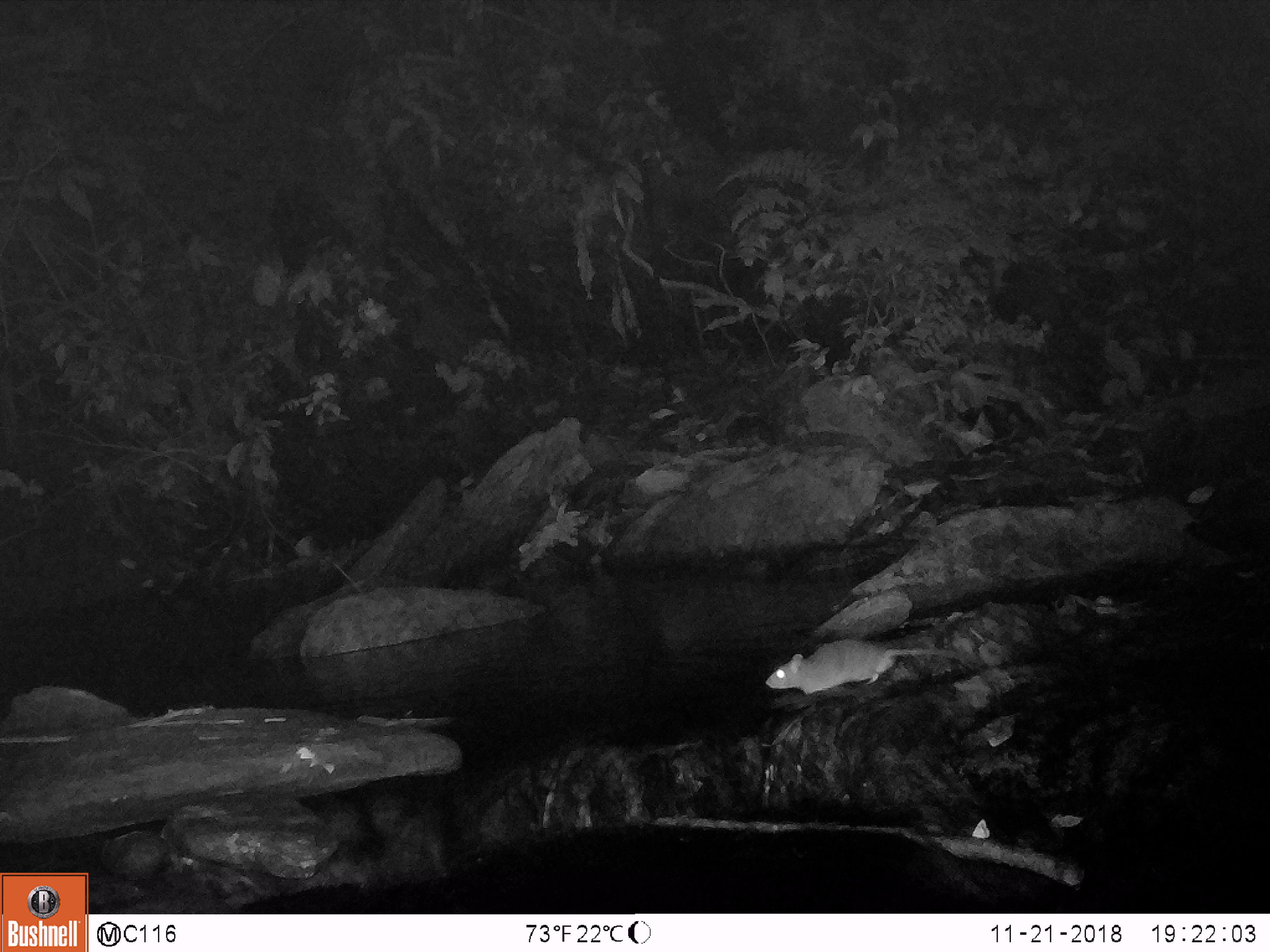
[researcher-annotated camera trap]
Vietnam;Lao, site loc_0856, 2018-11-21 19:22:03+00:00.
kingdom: Animalia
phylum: Chordata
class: Mammalia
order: Rodentia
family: Muridae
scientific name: Muridae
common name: old-world mice and rats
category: unidentified murid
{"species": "unidentified murid (old-world mice and rats) (Muridae)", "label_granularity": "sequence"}